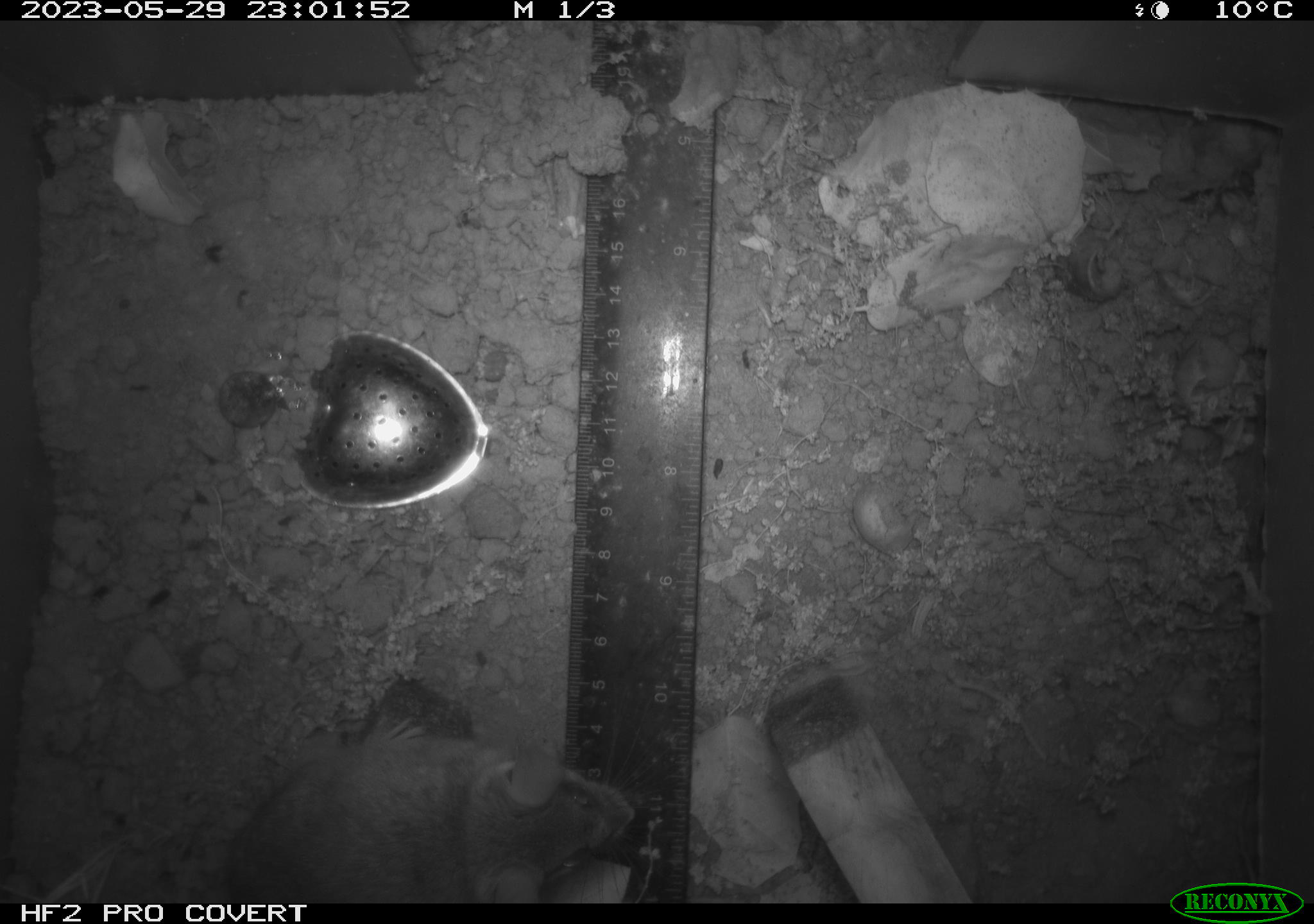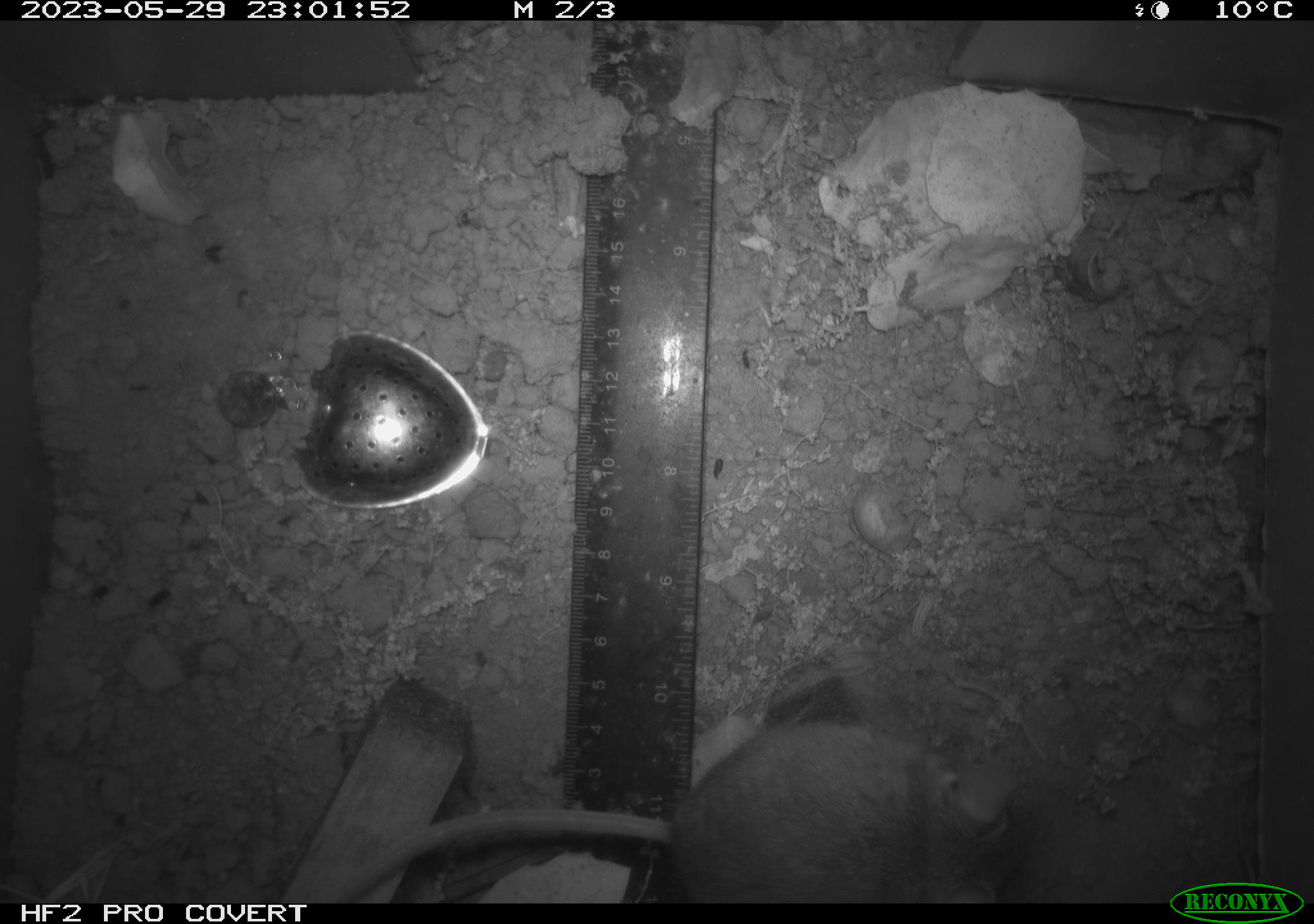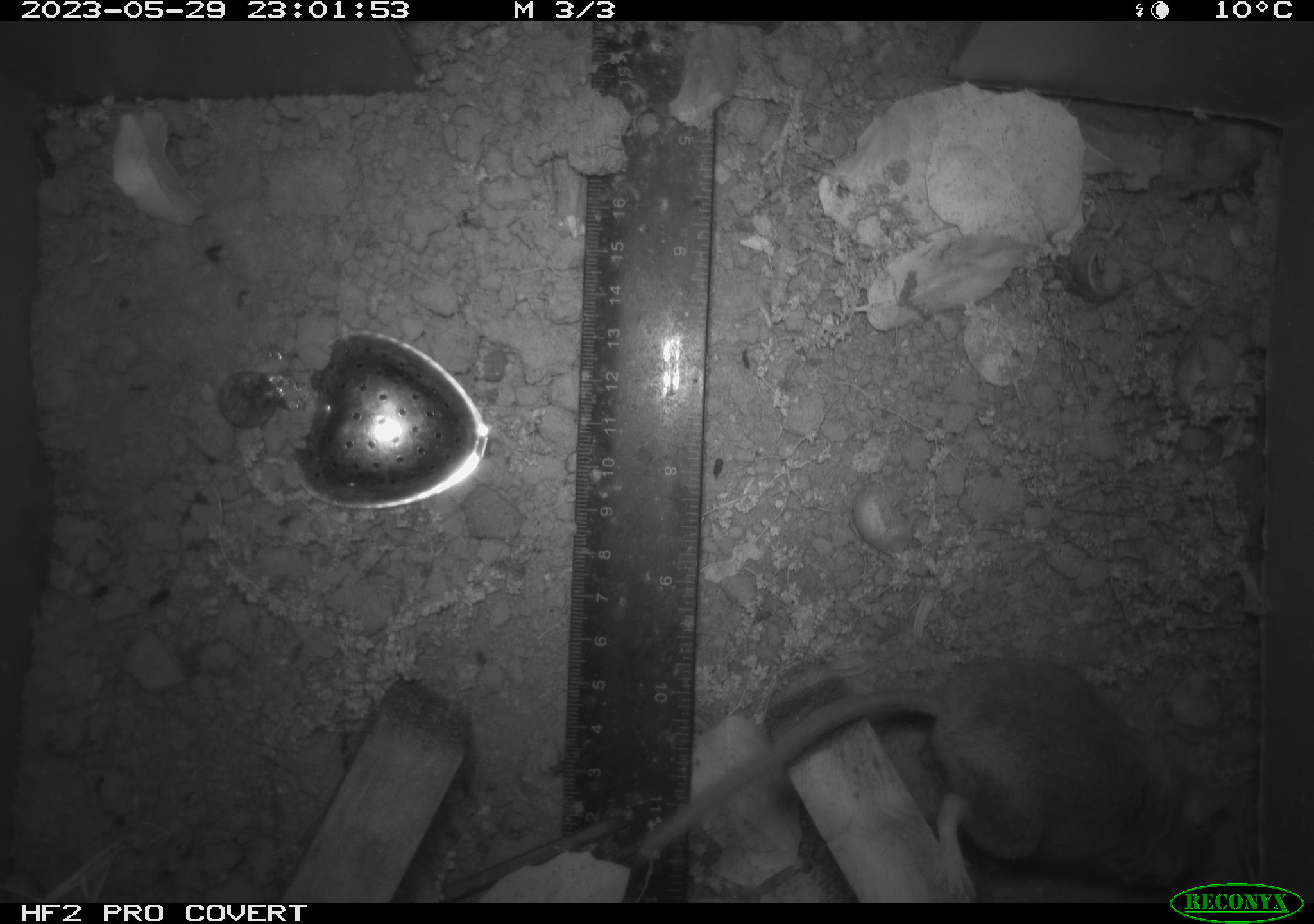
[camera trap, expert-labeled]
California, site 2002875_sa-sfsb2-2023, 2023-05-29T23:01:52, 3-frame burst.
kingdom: Animalia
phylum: Chordata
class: Mammalia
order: Rodentia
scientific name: Rodentia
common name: mouse species